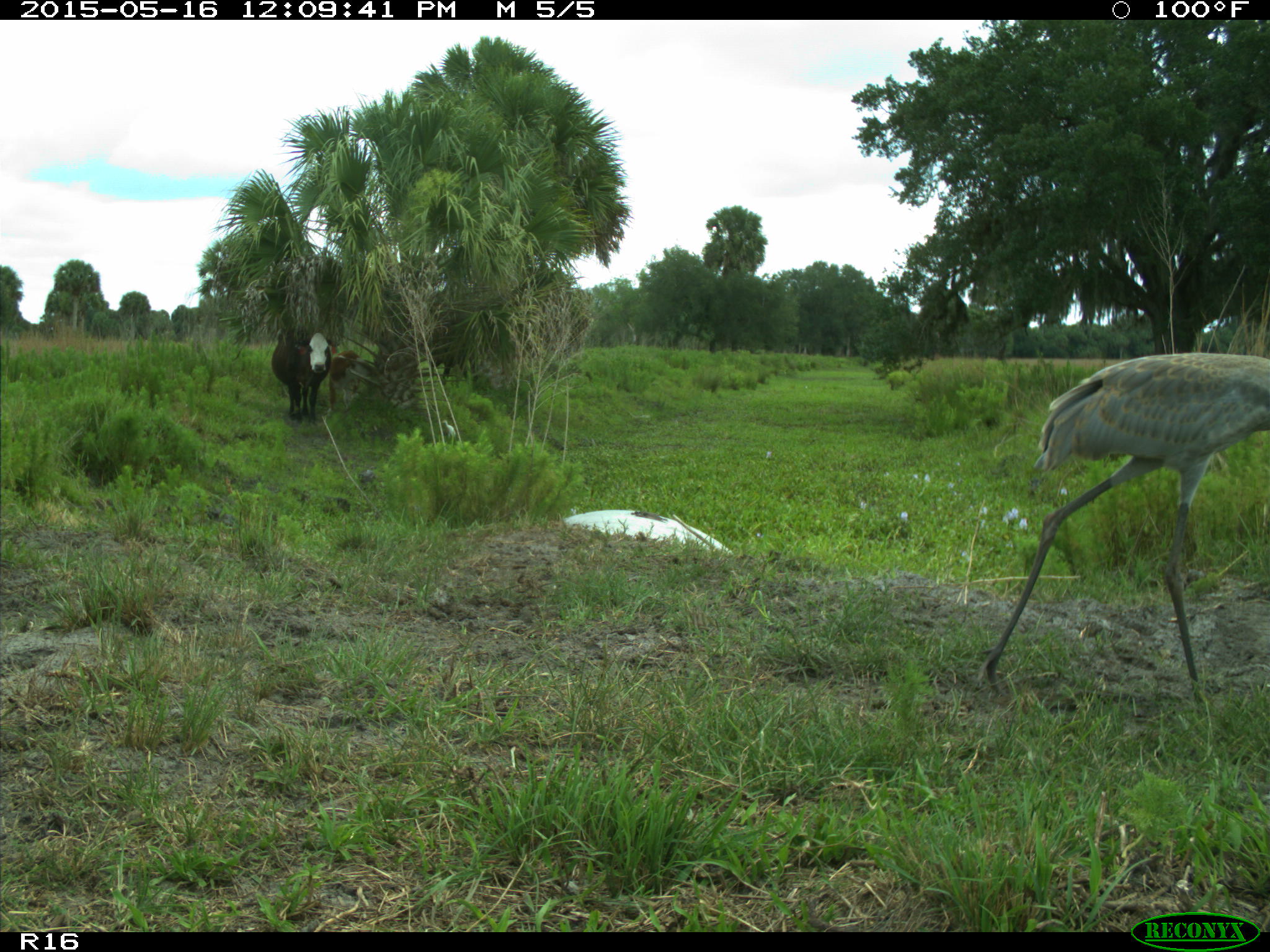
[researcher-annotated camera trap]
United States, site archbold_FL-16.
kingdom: Animalia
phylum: Chordata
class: Mammalia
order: Artiodactyla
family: Bovidae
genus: Bos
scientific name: Bos taurus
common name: domestic cow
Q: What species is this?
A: Bos taurus (domestic cow).